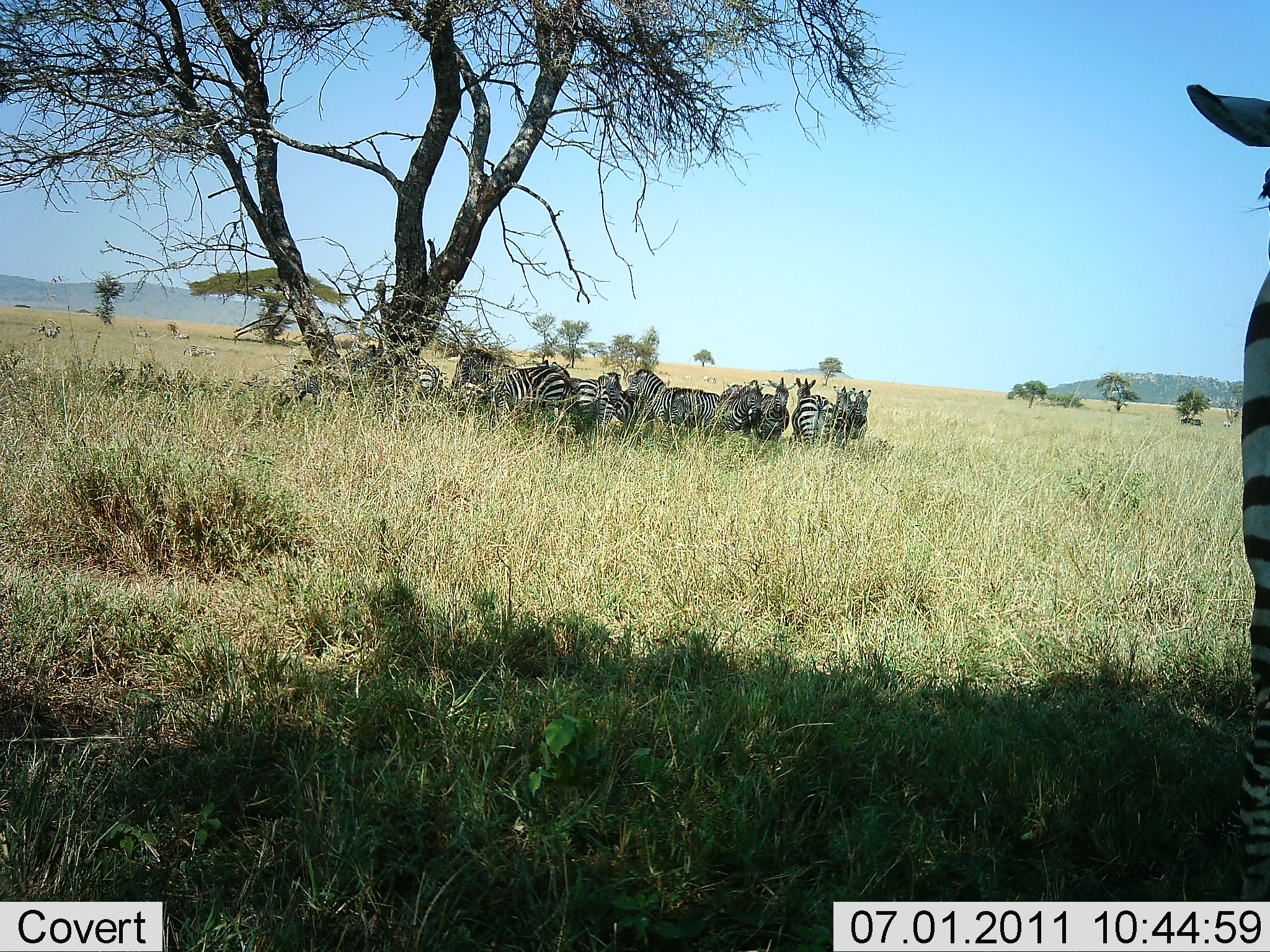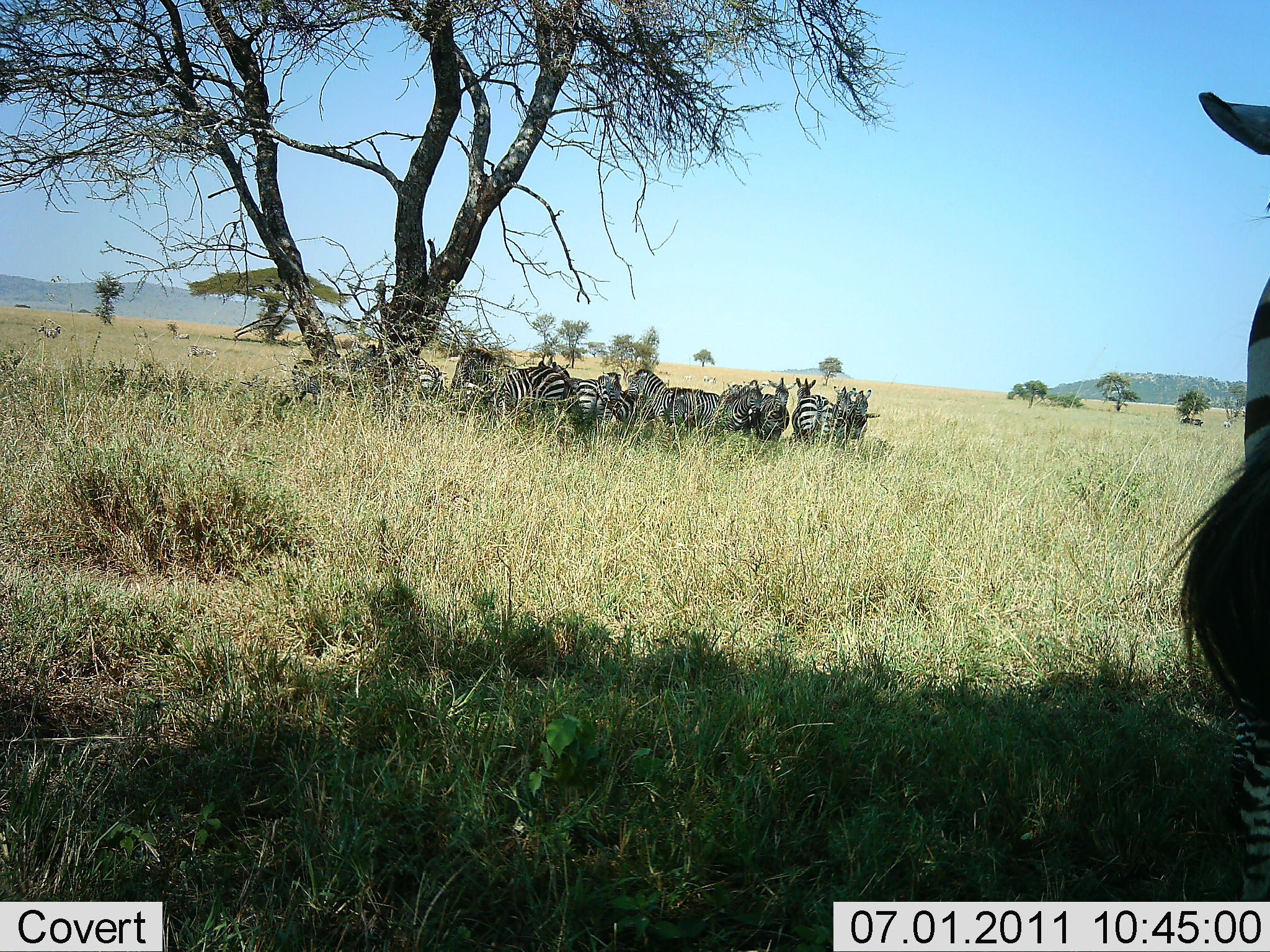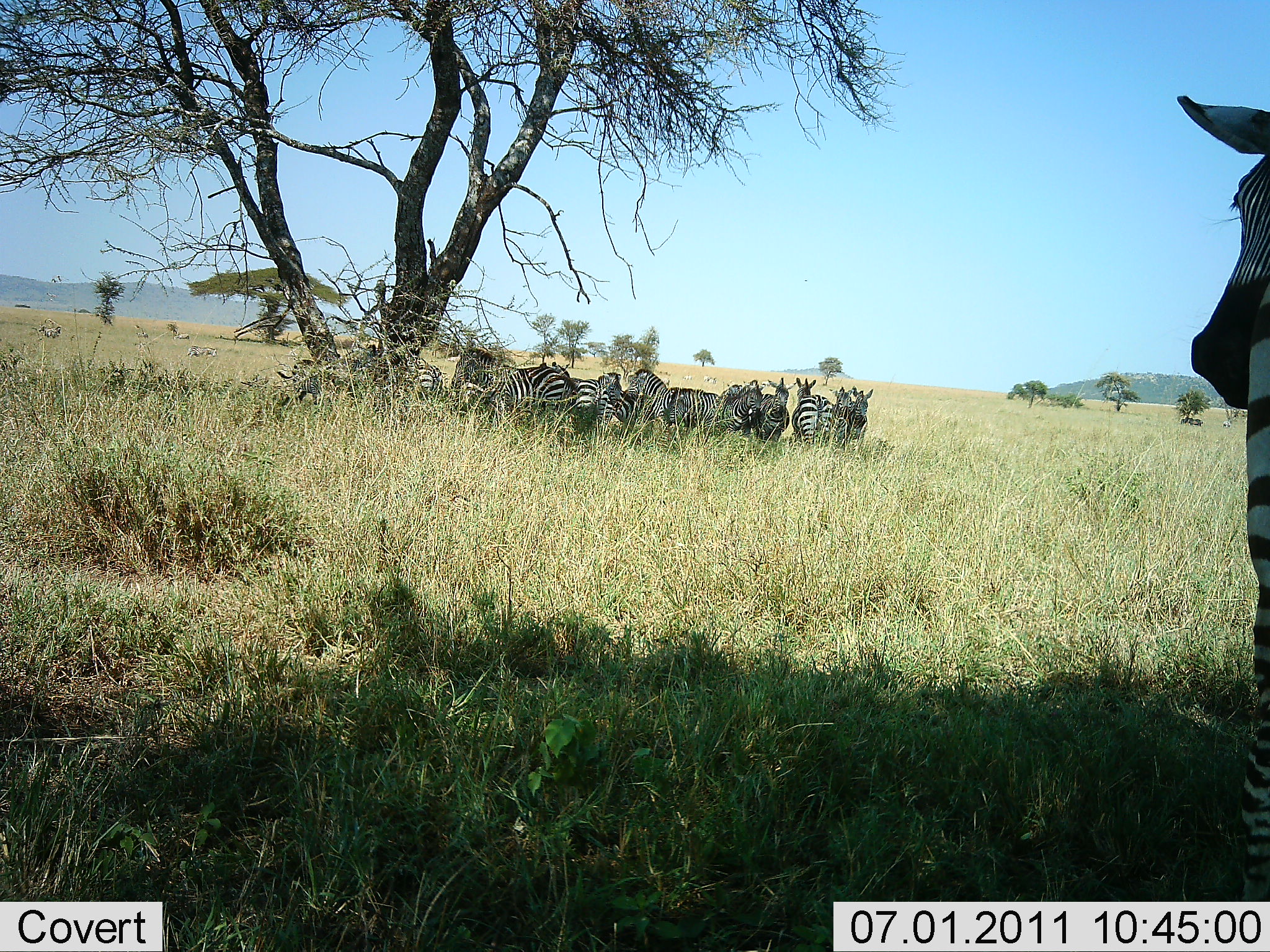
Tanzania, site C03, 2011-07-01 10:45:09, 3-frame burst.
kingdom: Animalia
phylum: Chordata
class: Mammalia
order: Perissodactyla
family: Equidae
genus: Equus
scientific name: Equus quagga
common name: plains zebra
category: zebra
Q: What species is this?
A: Zebra (plains zebra) (Equus quagga).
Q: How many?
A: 11-50.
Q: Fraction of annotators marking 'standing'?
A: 91%.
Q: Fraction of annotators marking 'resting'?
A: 27%.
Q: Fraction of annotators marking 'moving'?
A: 0%.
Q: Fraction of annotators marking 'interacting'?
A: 0%.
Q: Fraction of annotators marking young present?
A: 0%.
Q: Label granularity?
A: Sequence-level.